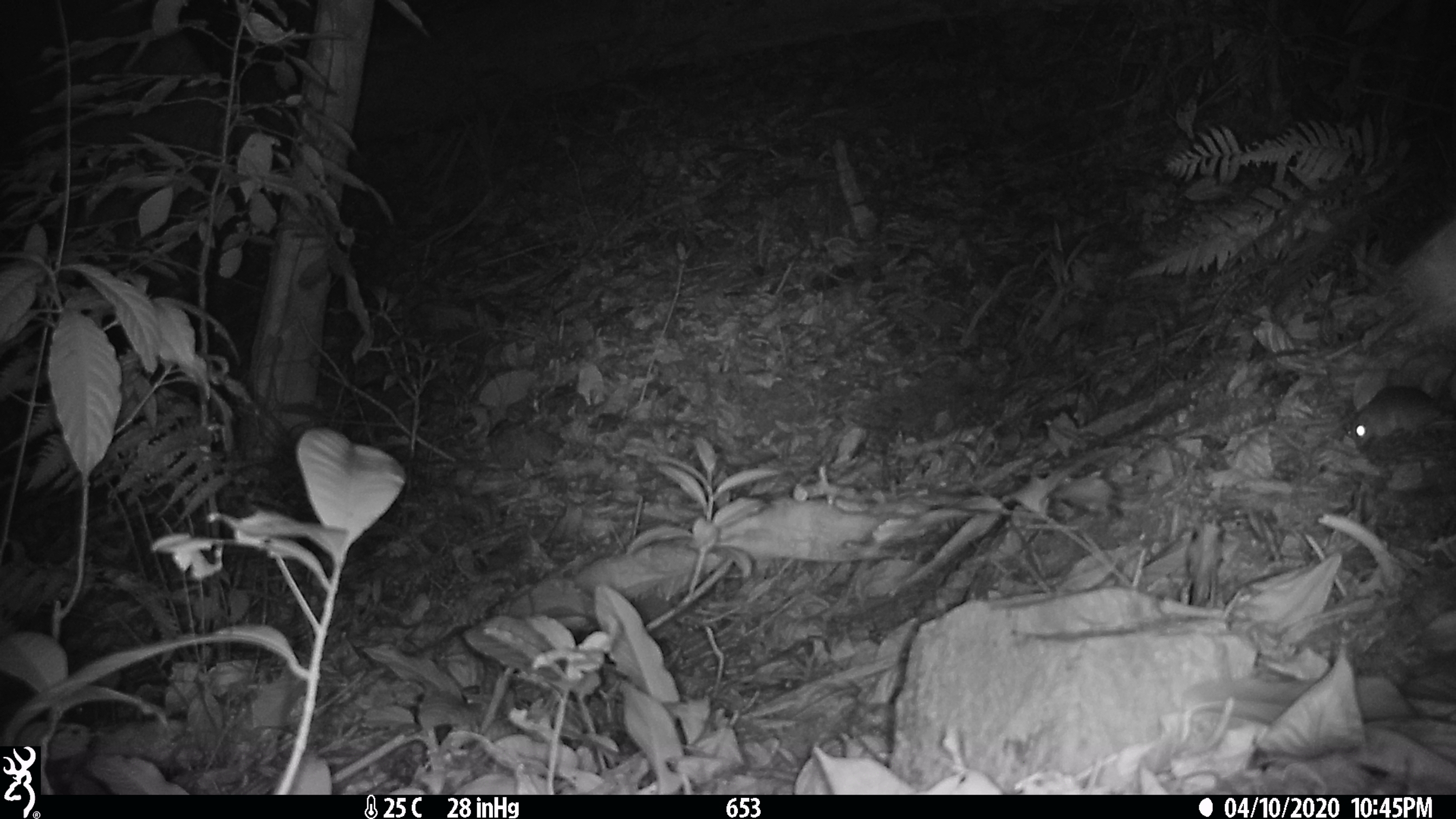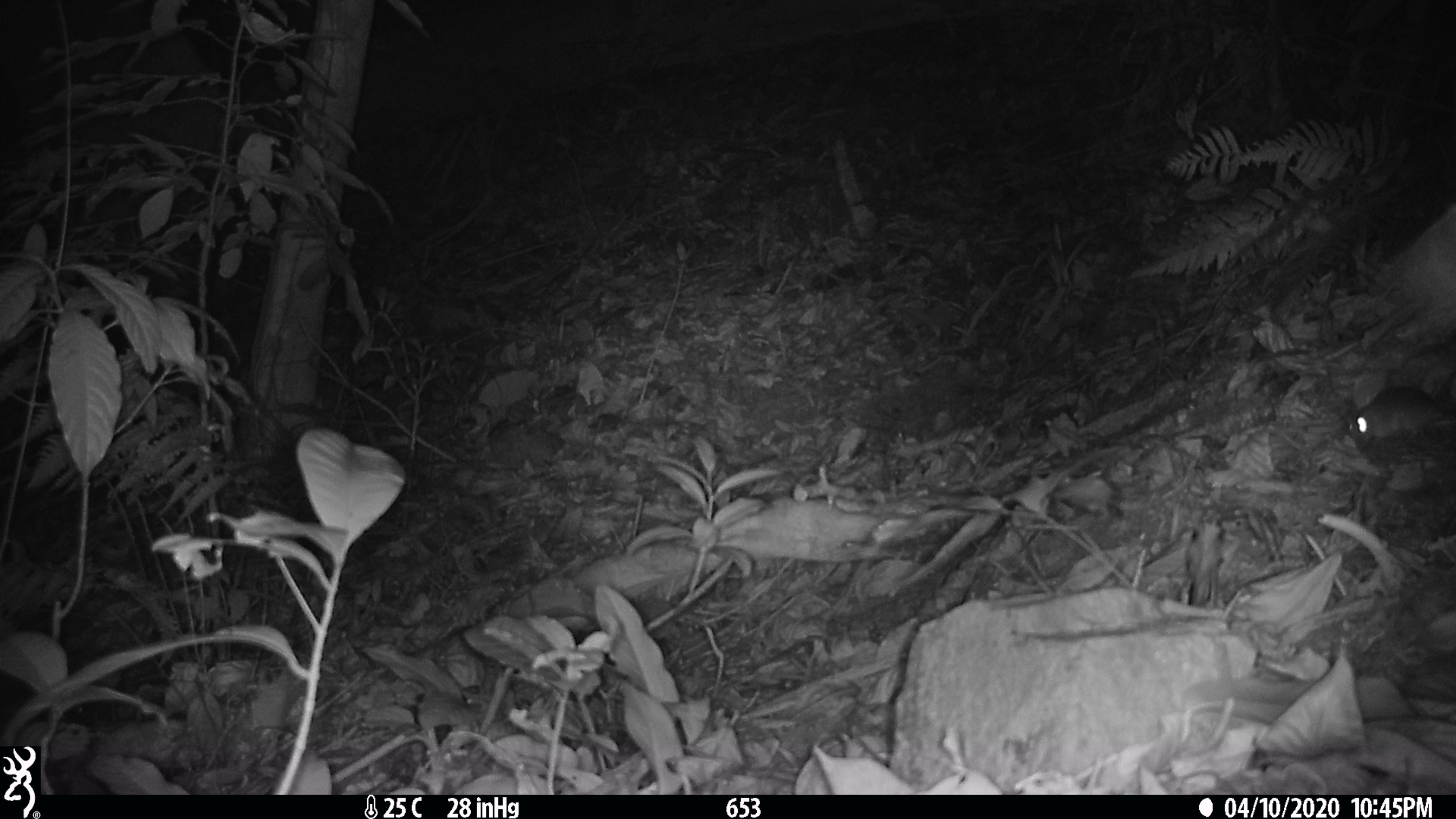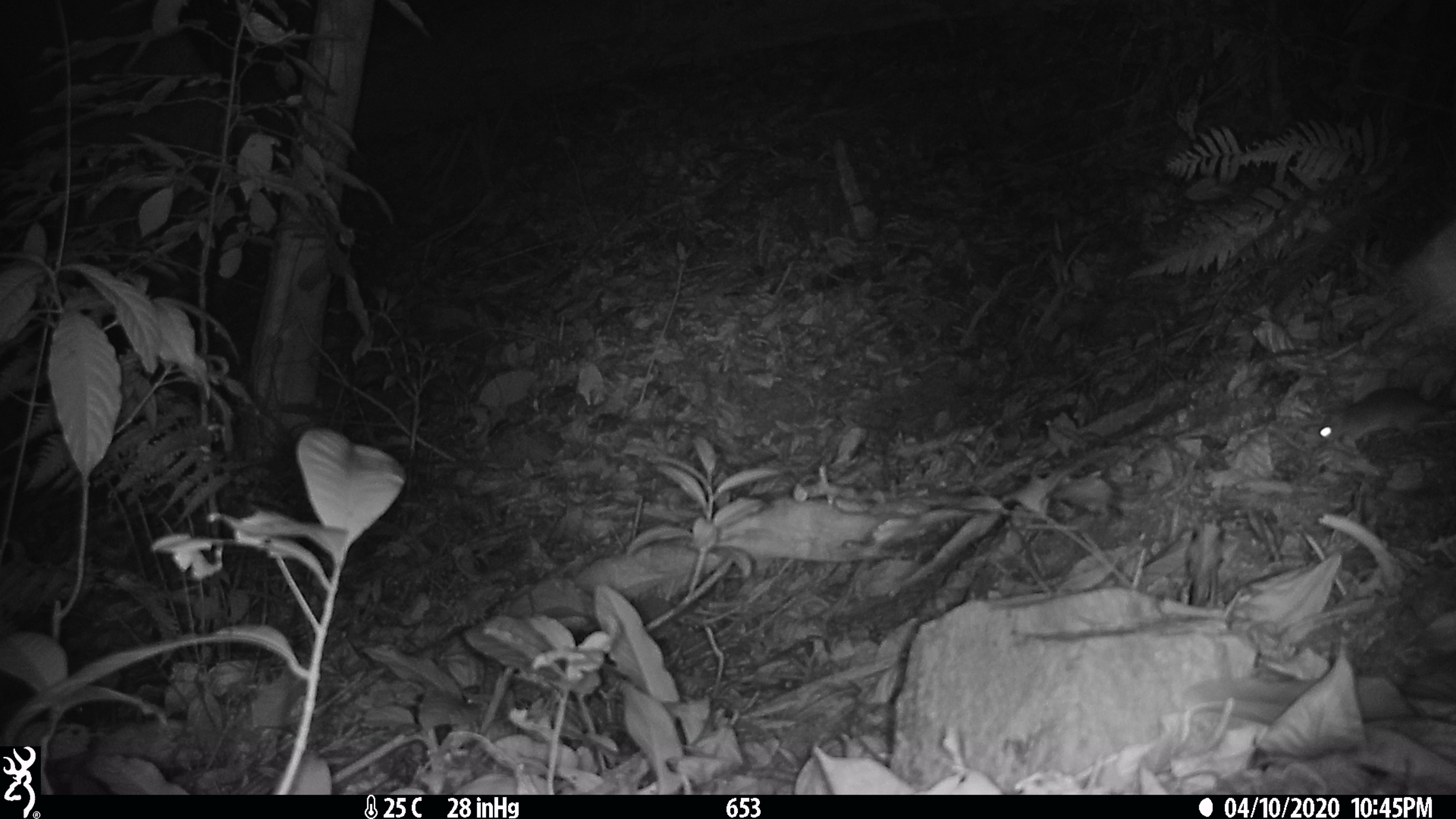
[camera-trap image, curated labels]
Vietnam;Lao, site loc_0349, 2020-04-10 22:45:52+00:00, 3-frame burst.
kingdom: Animalia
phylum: Chordata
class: Mammalia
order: Rodentia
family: Muridae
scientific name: Muridae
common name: old-world mice and rats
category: unidentified murid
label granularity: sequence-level